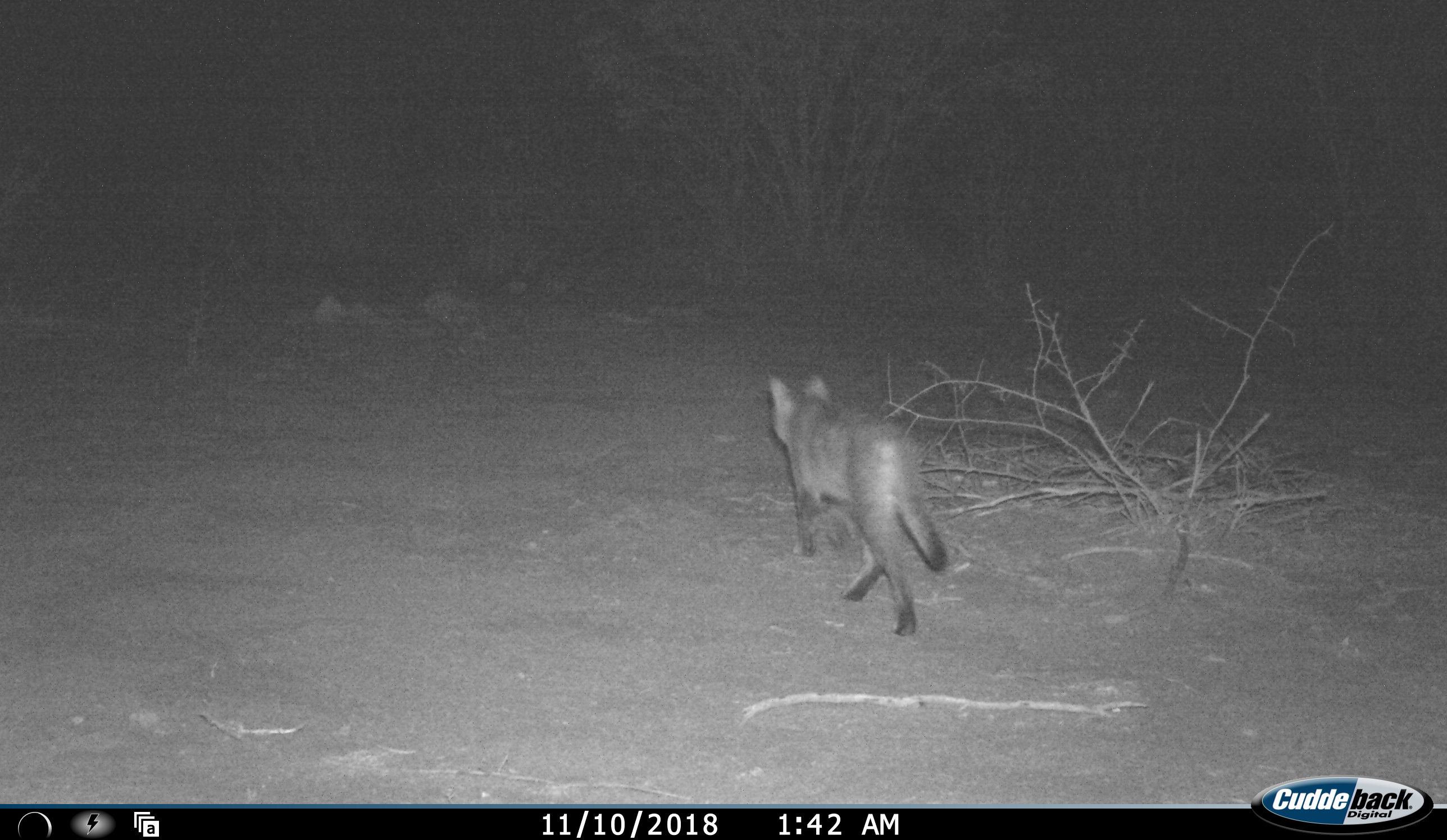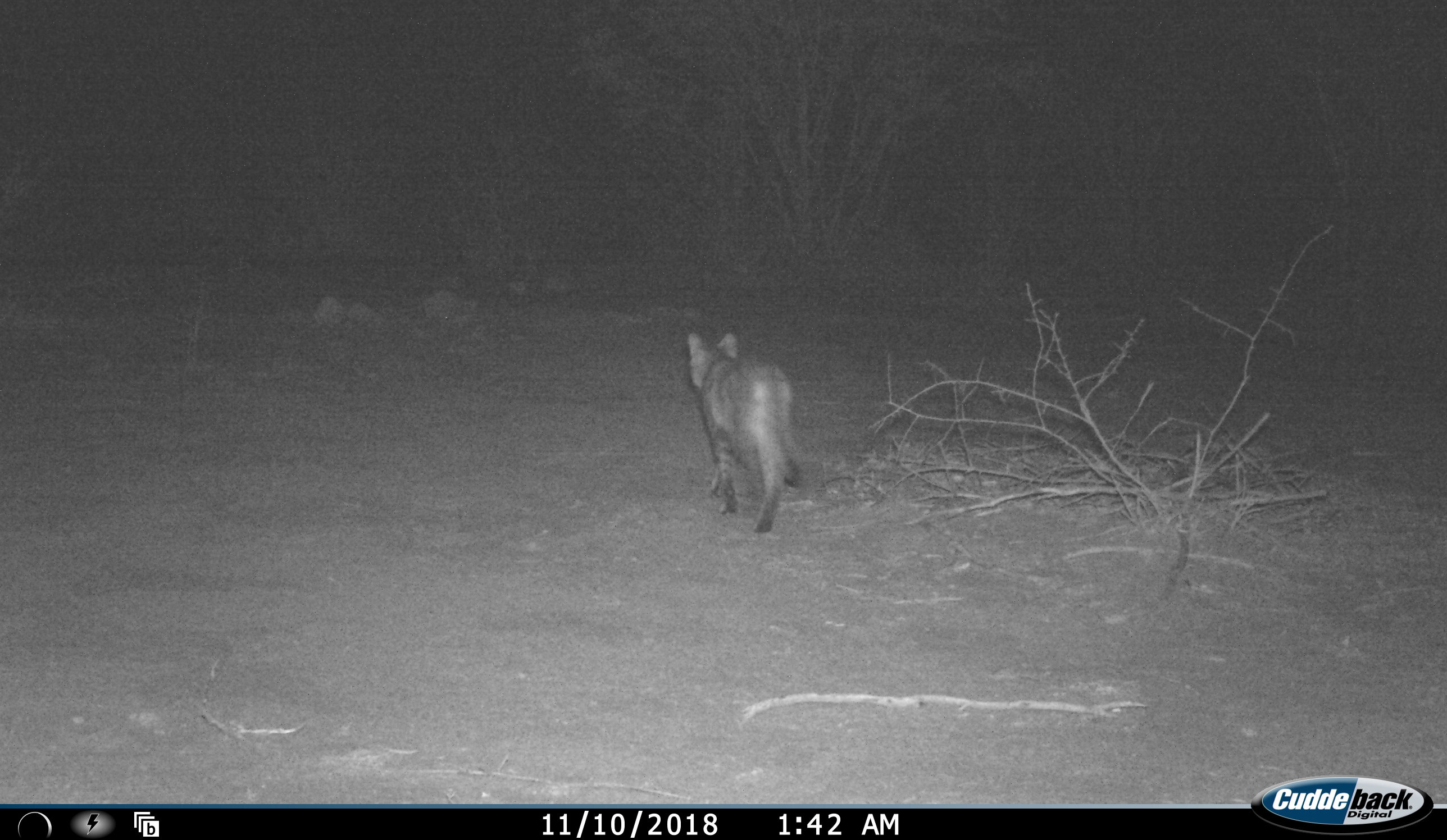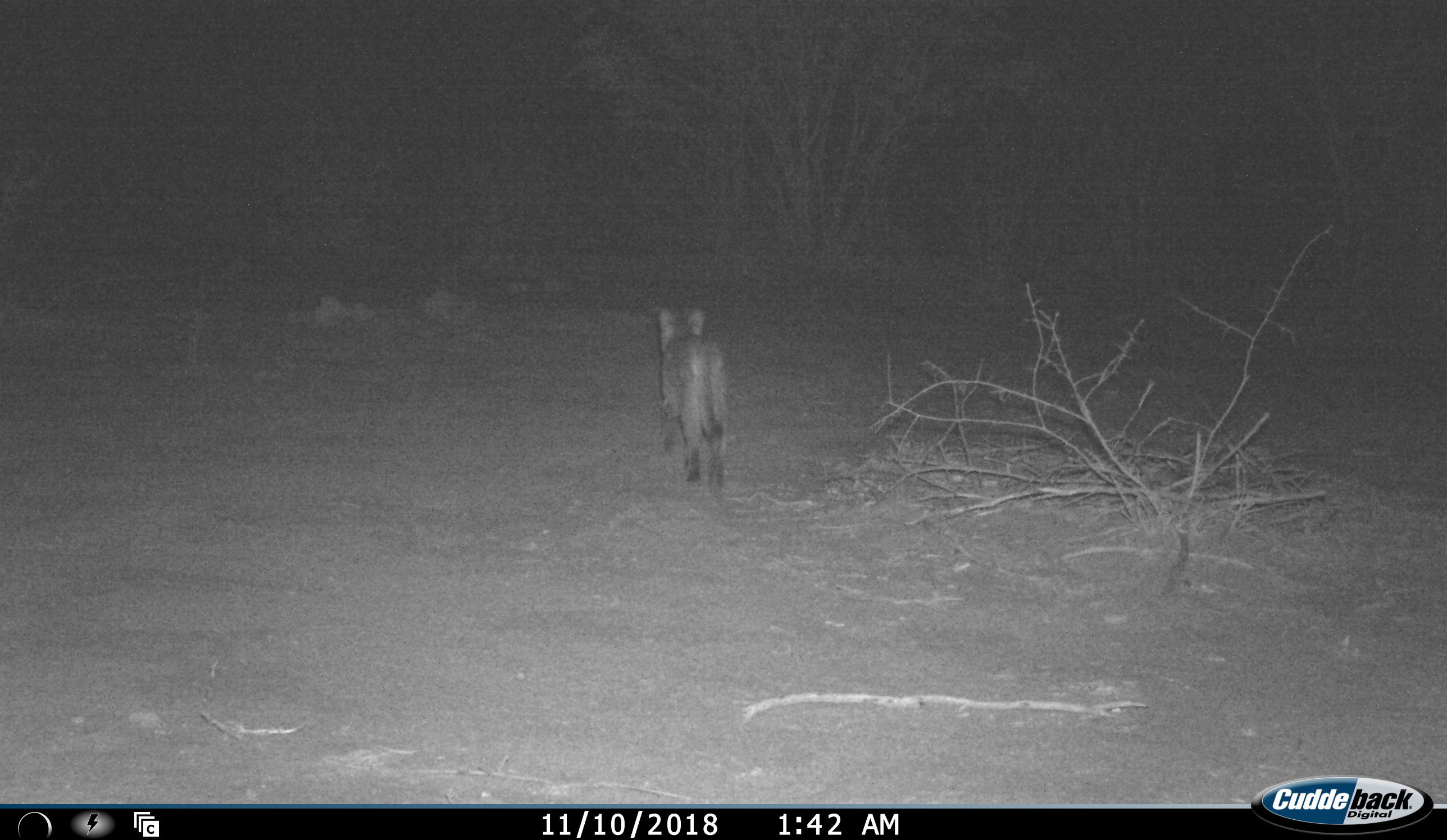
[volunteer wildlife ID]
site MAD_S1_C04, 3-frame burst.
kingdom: Animalia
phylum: Chordata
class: Mammalia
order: Carnivora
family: Felidae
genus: Leptailurus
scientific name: Leptailurus serval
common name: serval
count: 1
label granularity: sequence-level